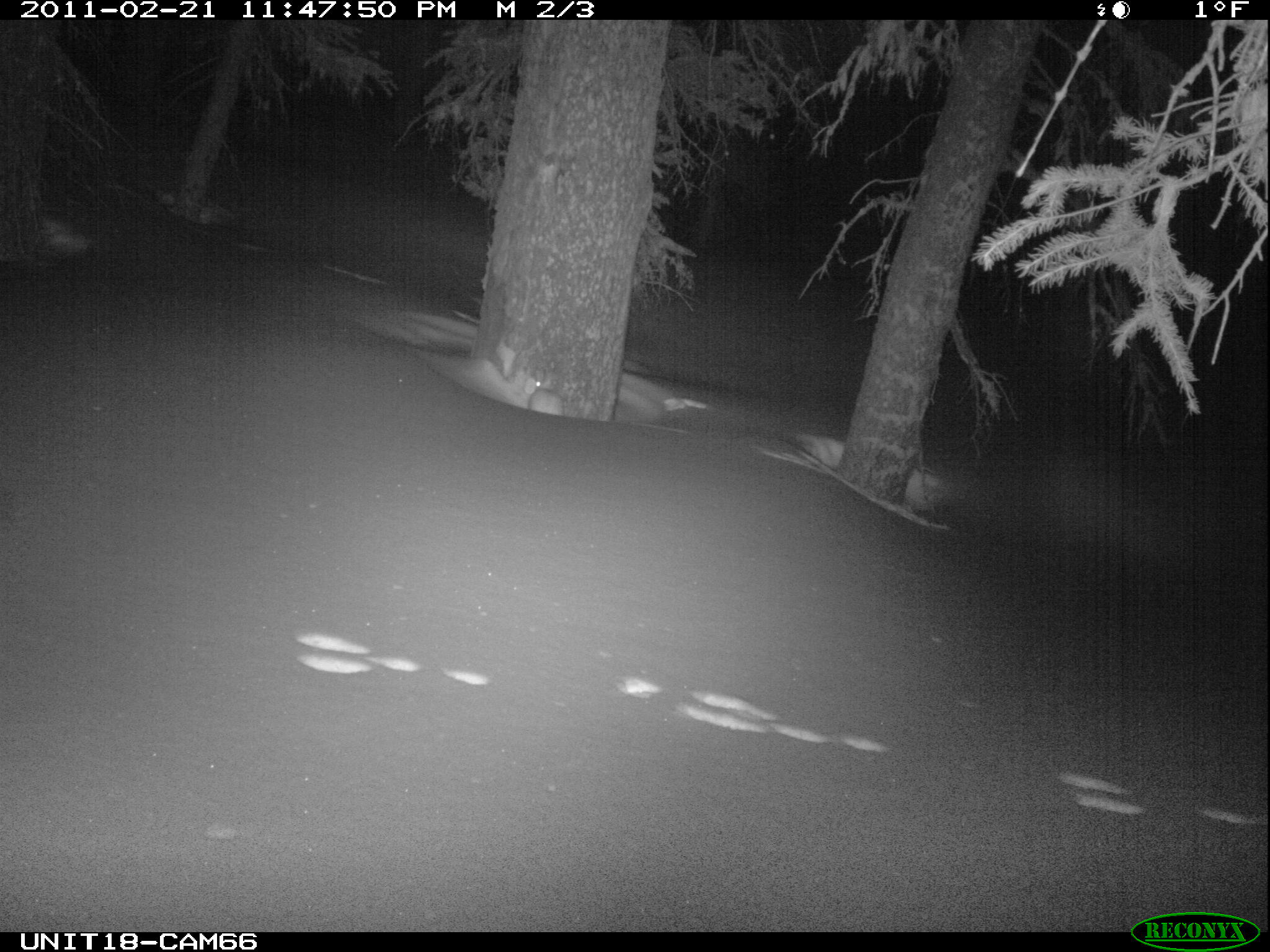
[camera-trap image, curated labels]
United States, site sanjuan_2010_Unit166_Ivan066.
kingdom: Animalia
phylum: Chordata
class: Mammalia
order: Lagomorpha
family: Leporidae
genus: Lepus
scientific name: Lepus americanus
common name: snowshoe hare